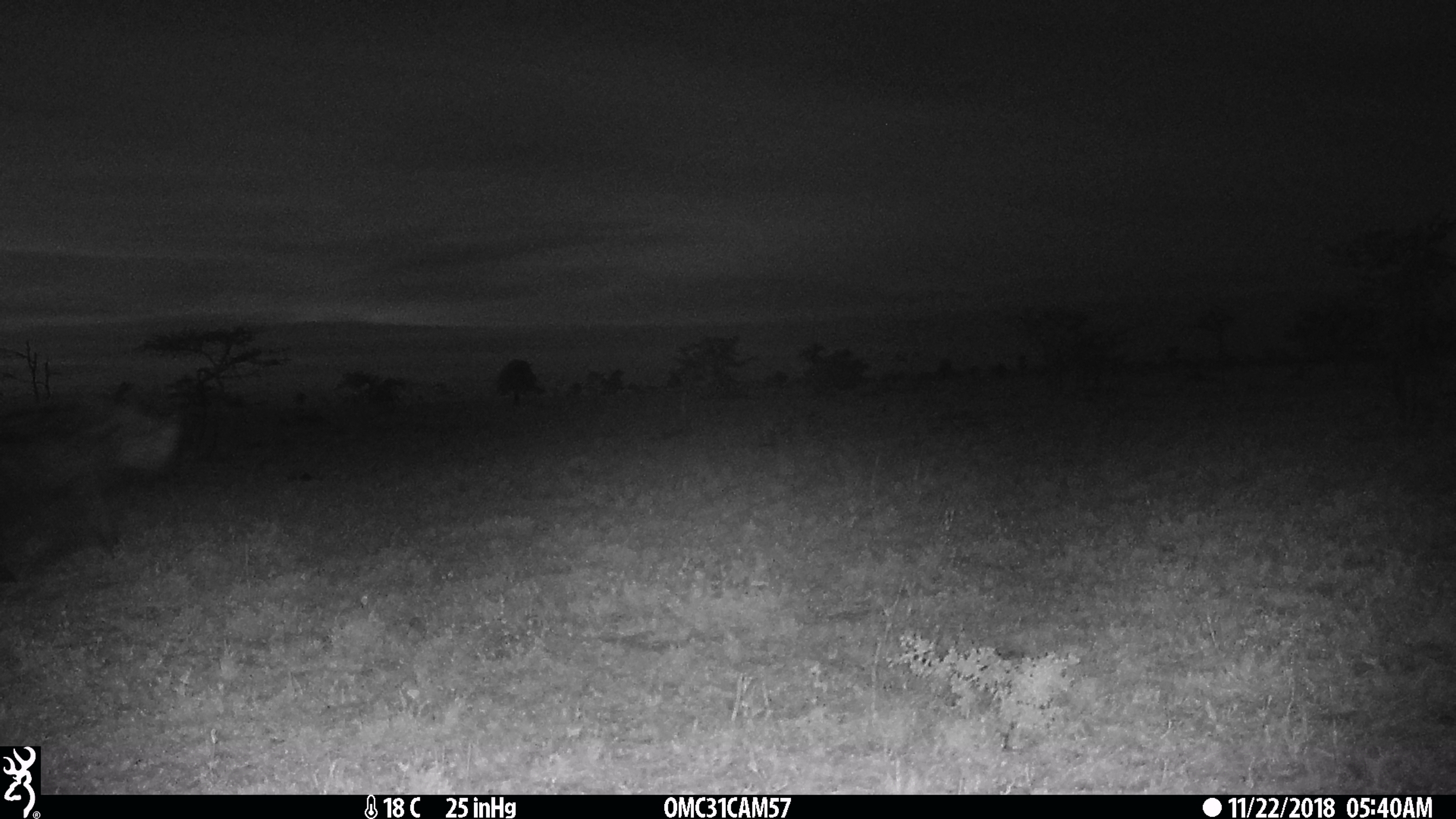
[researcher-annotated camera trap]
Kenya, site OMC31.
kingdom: Animalia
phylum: Chordata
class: Mammalia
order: Carnivora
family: Hyaenidae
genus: Crocuta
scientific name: Crocuta crocuta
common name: spotted hyena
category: hyena spotted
Hyena spotted (spotted hyena) (Crocuta crocuta).